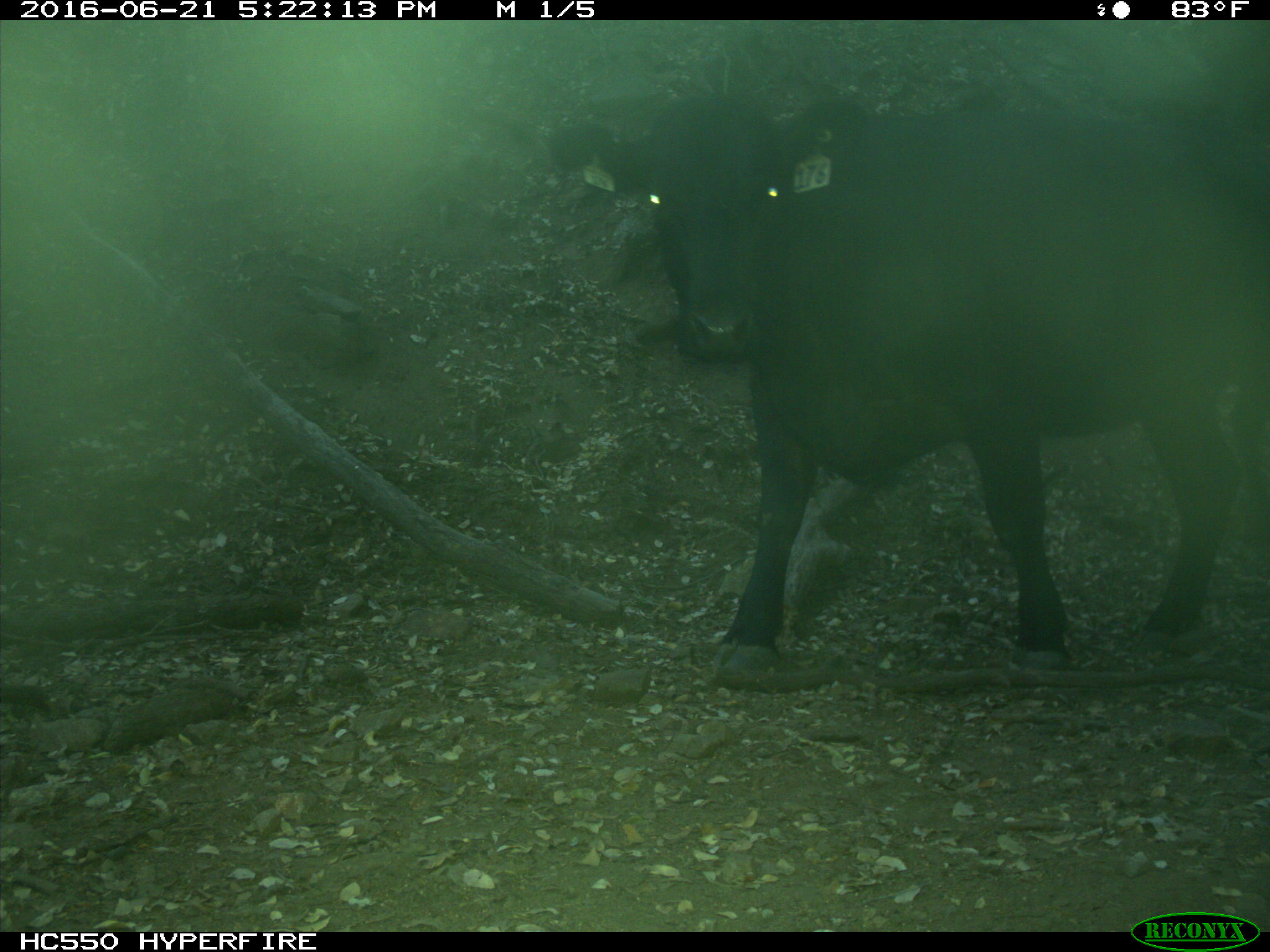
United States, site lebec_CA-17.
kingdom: Animalia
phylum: Chordata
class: Mammalia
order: Artiodactyla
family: Bovidae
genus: Bos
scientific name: Bos taurus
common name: domestic cow